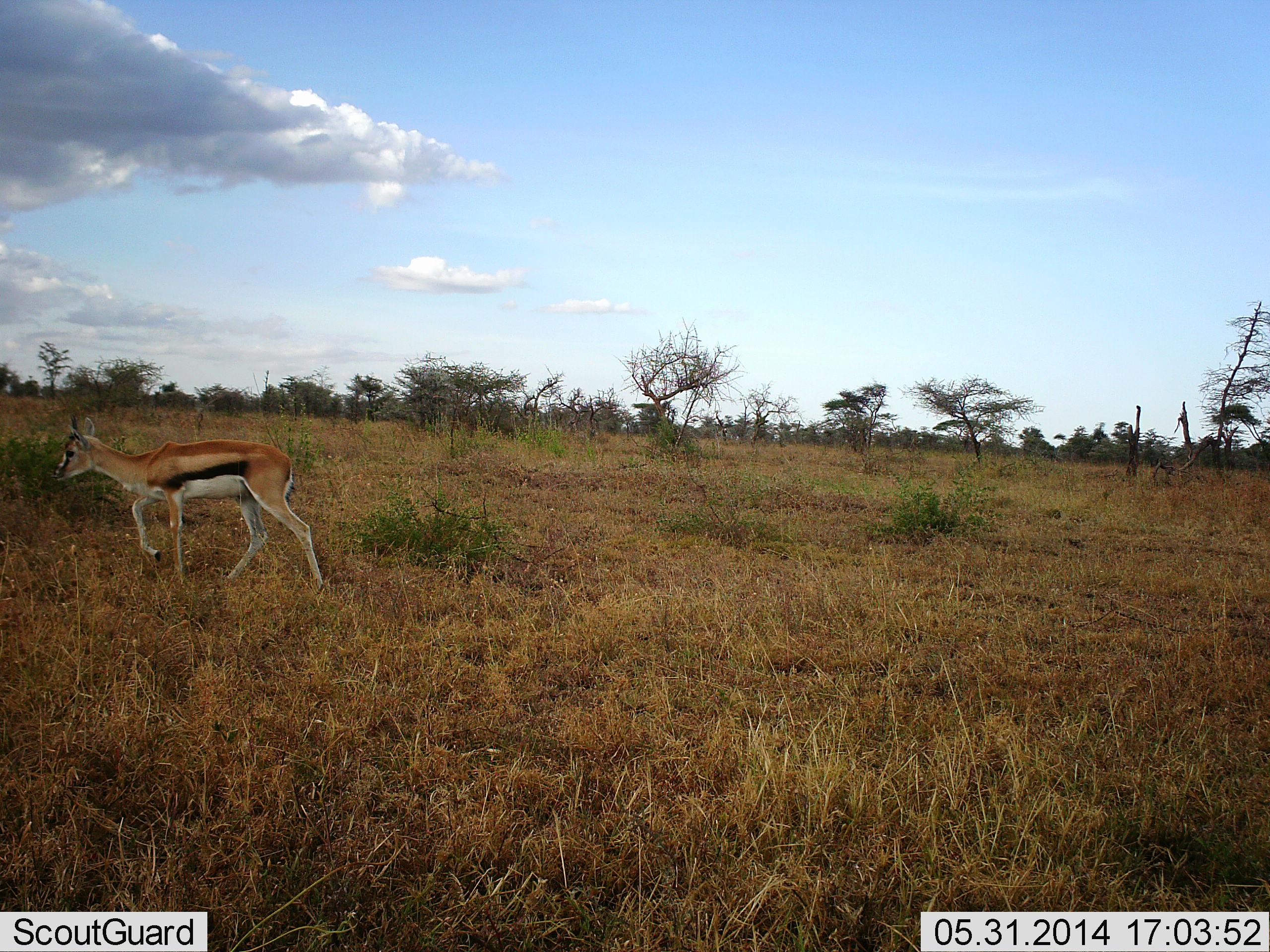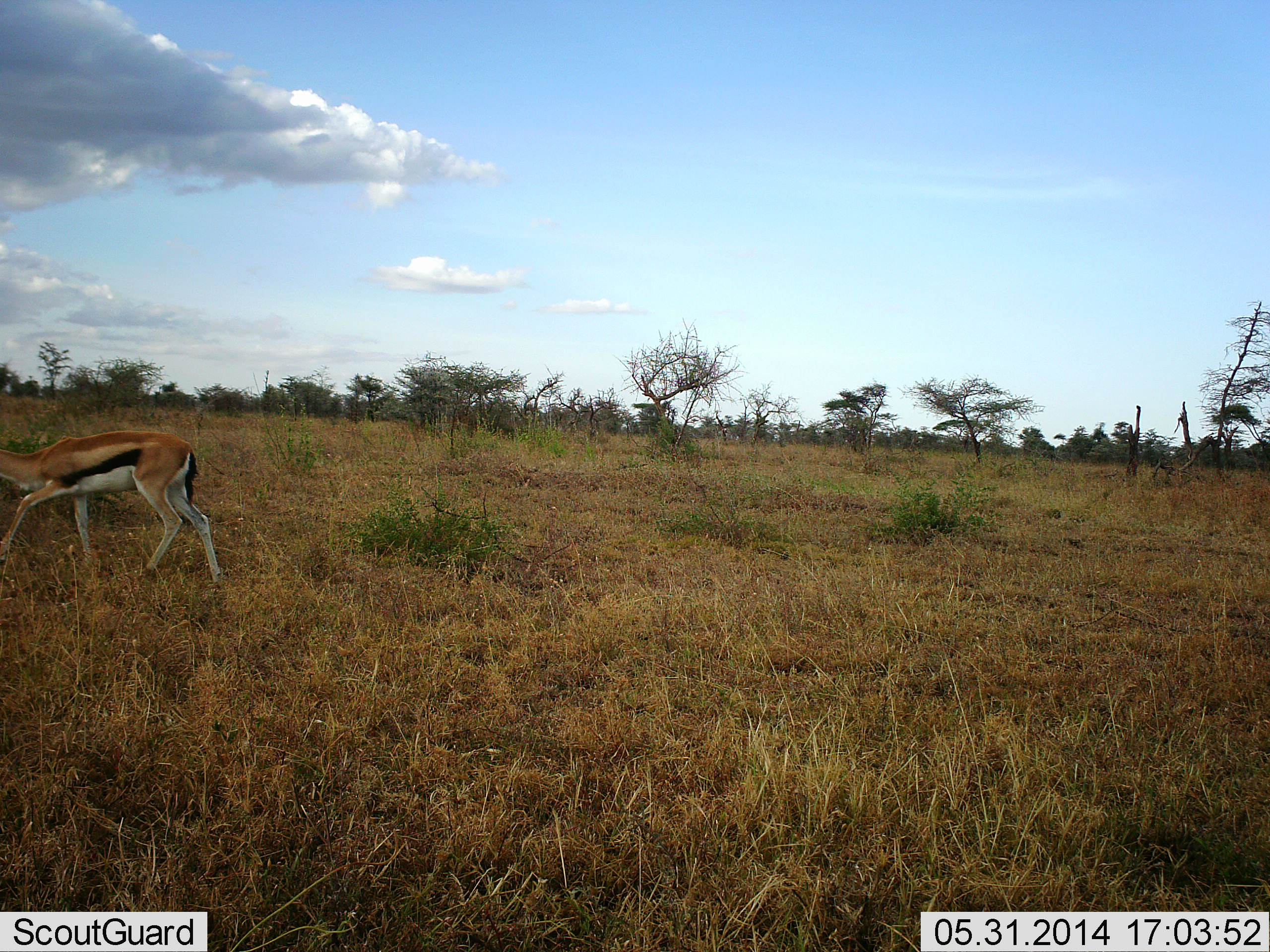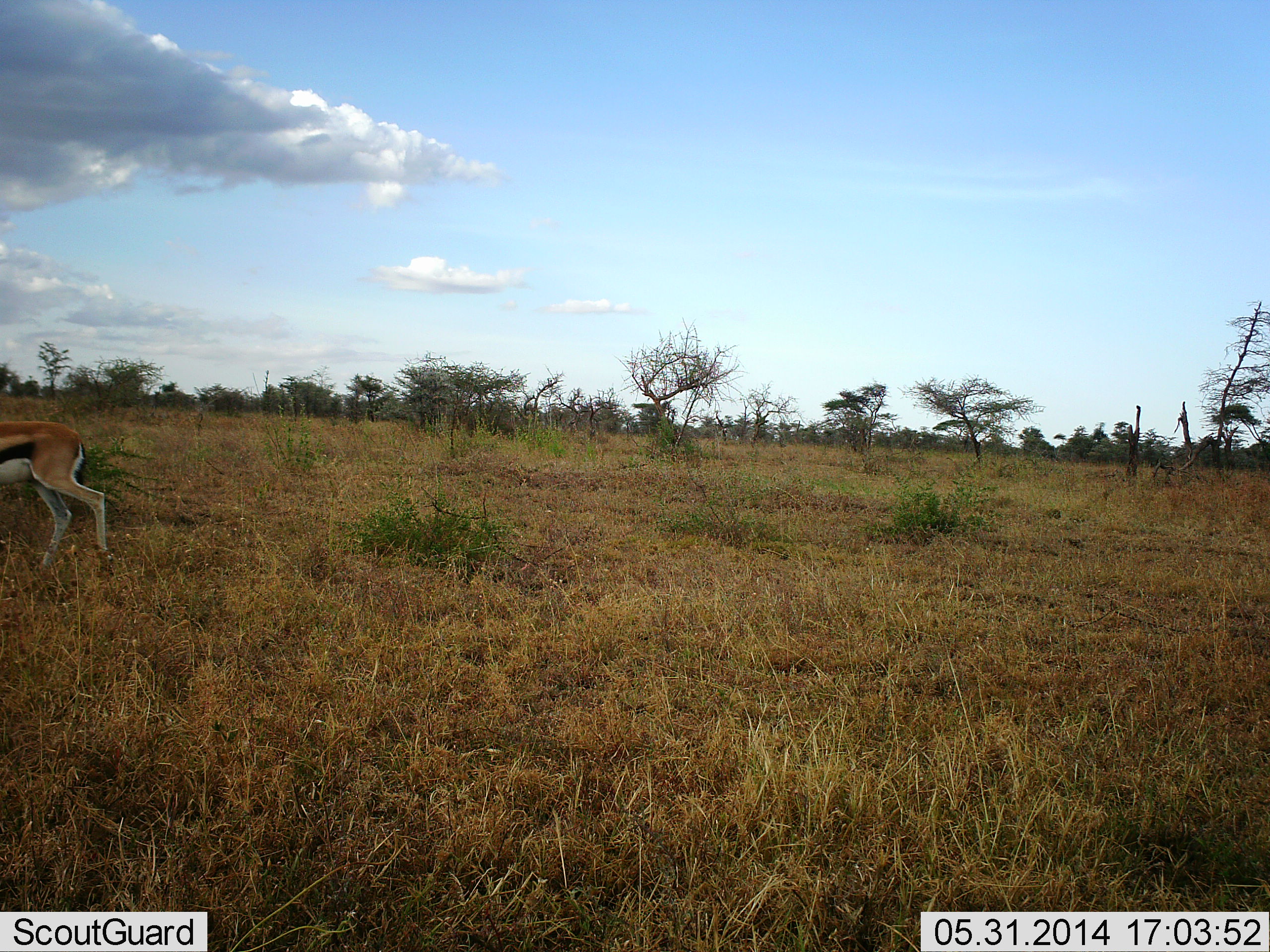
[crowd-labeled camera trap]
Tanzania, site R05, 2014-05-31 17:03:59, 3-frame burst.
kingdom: Animalia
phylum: Chordata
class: Mammalia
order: Artiodactyla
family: Bovidae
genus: Eudorcas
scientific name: Eudorcas thomsonii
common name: thomson's gazelle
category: gazellethomsons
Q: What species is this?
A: Gazellethomsons (thomson's gazelle) (Eudorcas thomsonii).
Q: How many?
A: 1.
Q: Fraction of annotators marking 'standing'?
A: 0%.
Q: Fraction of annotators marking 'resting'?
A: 0%.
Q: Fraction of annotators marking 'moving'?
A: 100%.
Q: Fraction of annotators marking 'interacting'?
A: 0%.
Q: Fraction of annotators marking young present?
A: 0%.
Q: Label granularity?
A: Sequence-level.